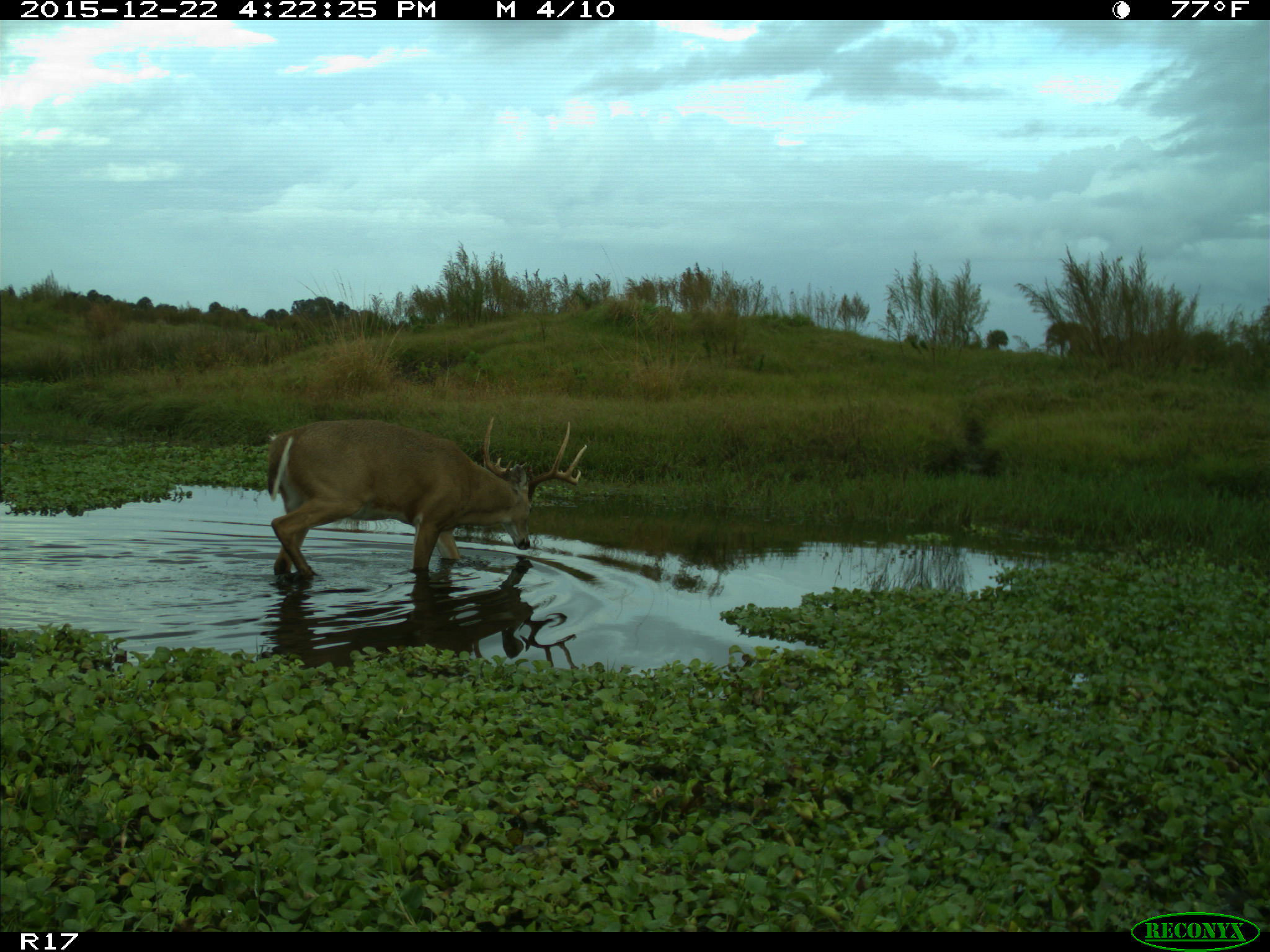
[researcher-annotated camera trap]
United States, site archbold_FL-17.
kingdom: Animalia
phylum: Chordata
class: Mammalia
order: Artiodactyla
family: Cervidae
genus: Odocoileus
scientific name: Odocoileus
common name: deer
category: unidentified deer